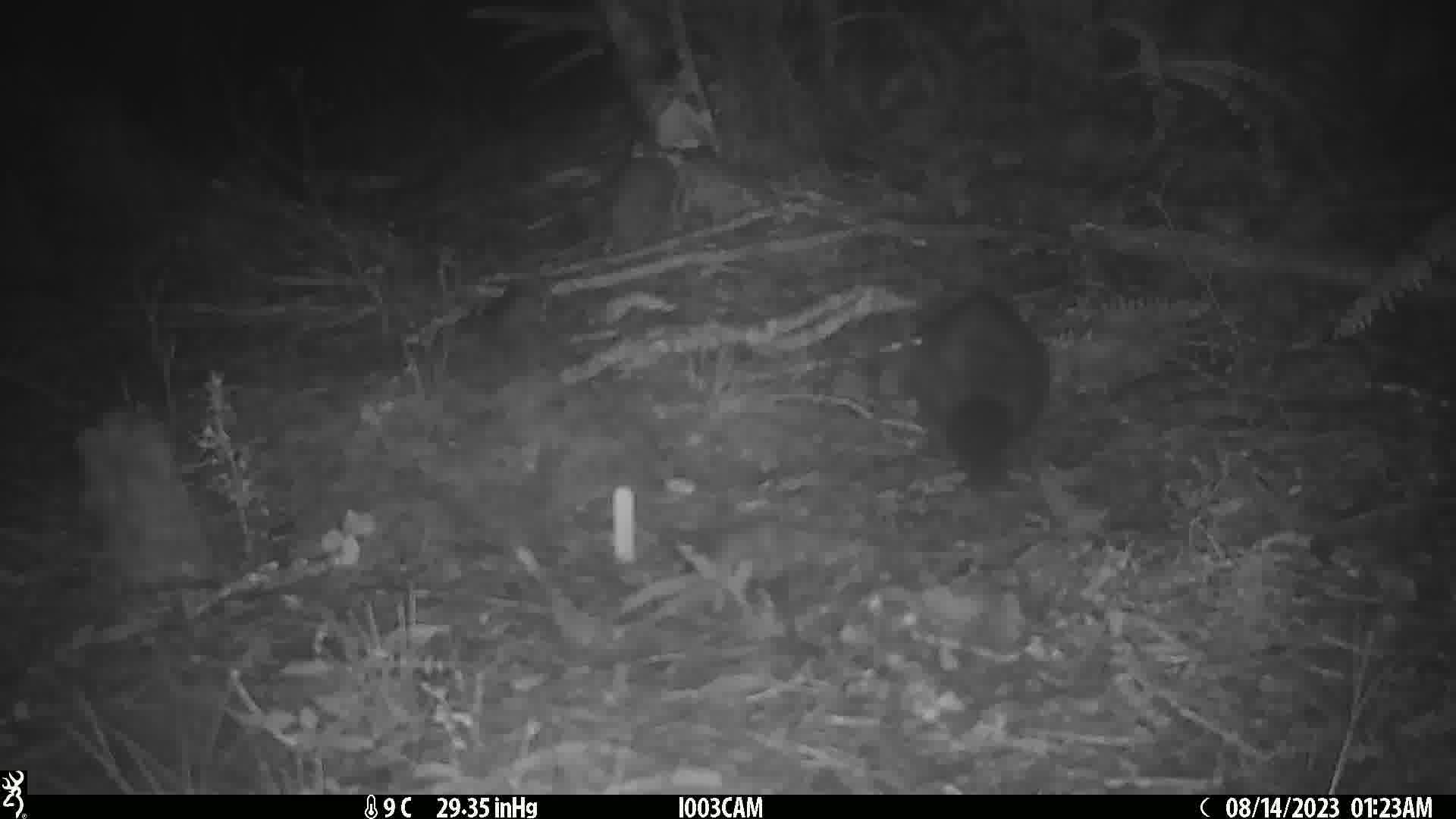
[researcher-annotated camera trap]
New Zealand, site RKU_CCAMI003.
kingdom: Animalia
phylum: Chordata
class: Mammalia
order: Diprotodontia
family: Phalangeridae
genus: Trichosurus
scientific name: Trichosurus vulpecula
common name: common brushtail possum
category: possum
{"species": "possum (common brushtail possum) (Trichosurus vulpecula)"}